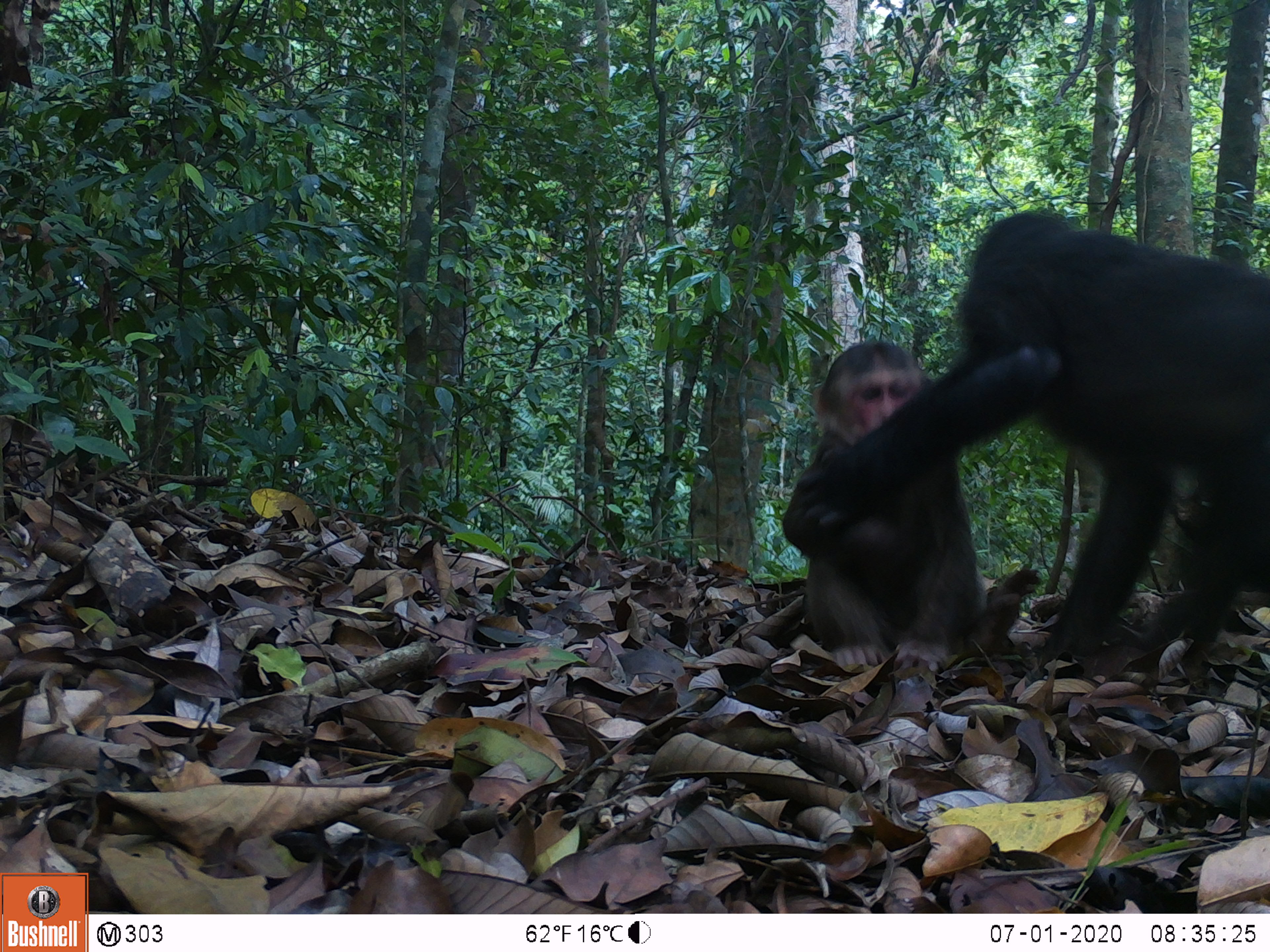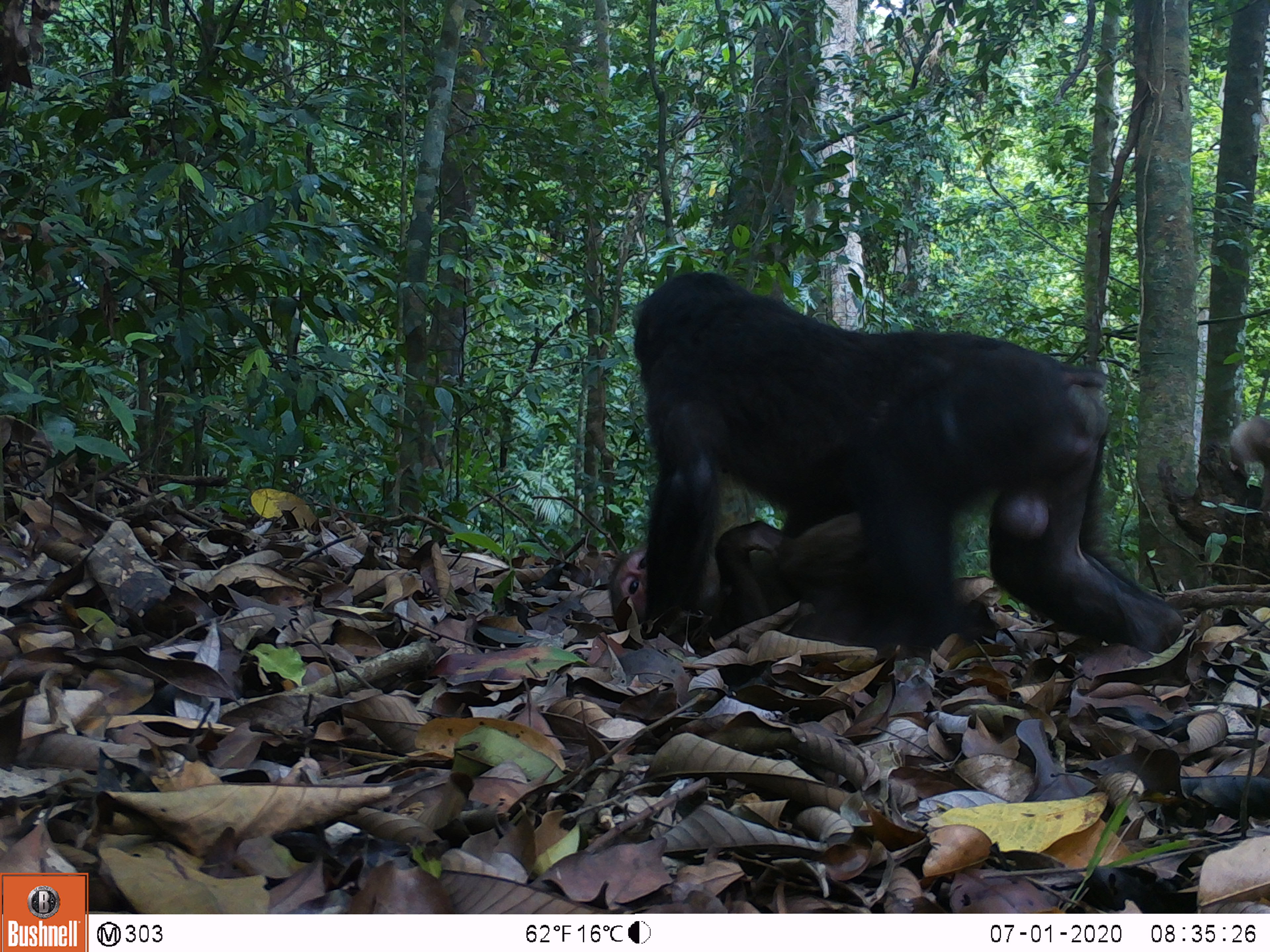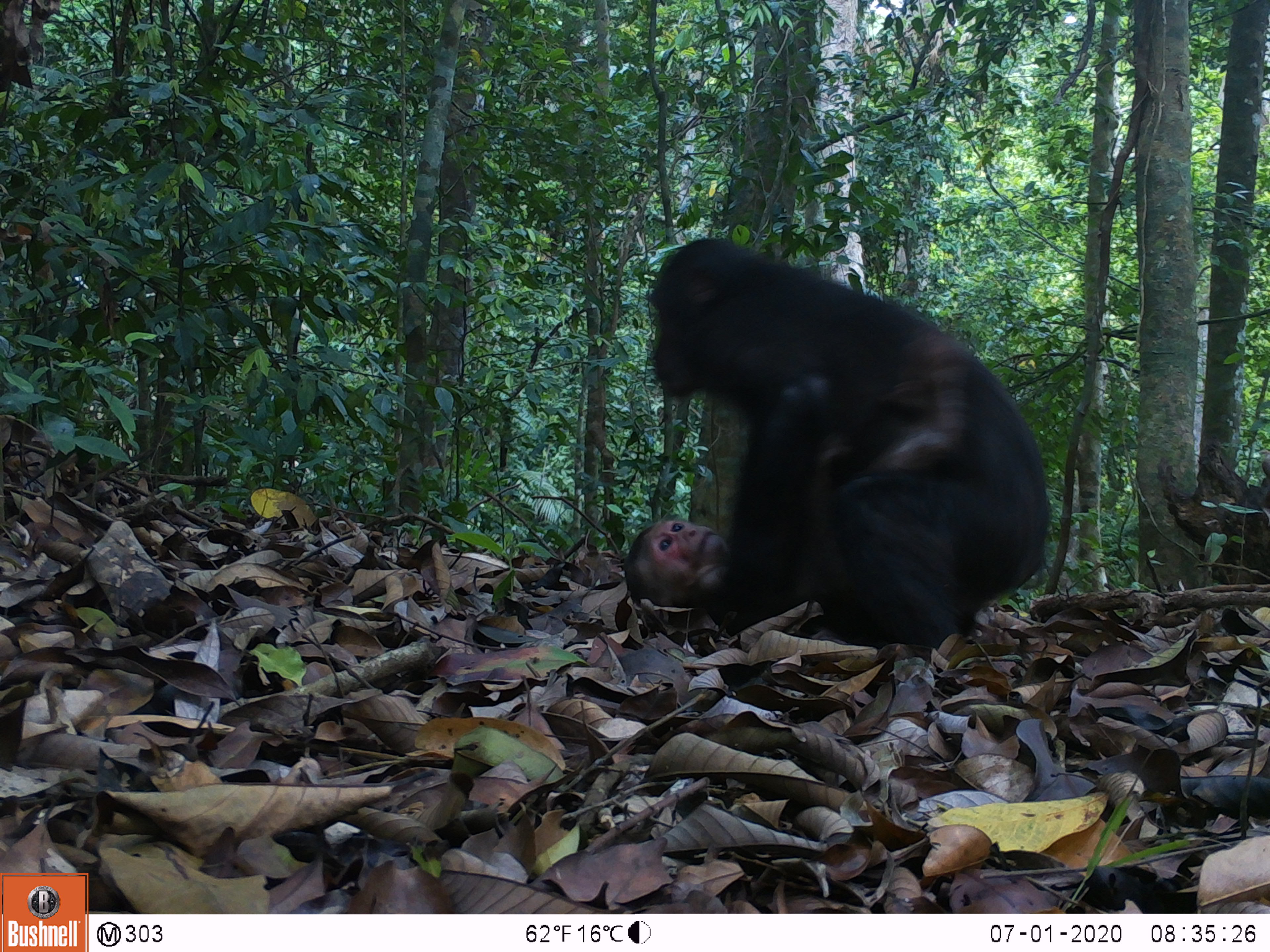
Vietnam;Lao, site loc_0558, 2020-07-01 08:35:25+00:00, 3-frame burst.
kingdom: Animalia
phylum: Chordata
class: Mammalia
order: Primates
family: Cercopithecidae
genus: Macaca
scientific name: Macaca arctoides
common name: stump-tailed macaque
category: stump tailed macaque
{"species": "stump tailed macaque (stump-tailed macaque) (Macaca arctoides)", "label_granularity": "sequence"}